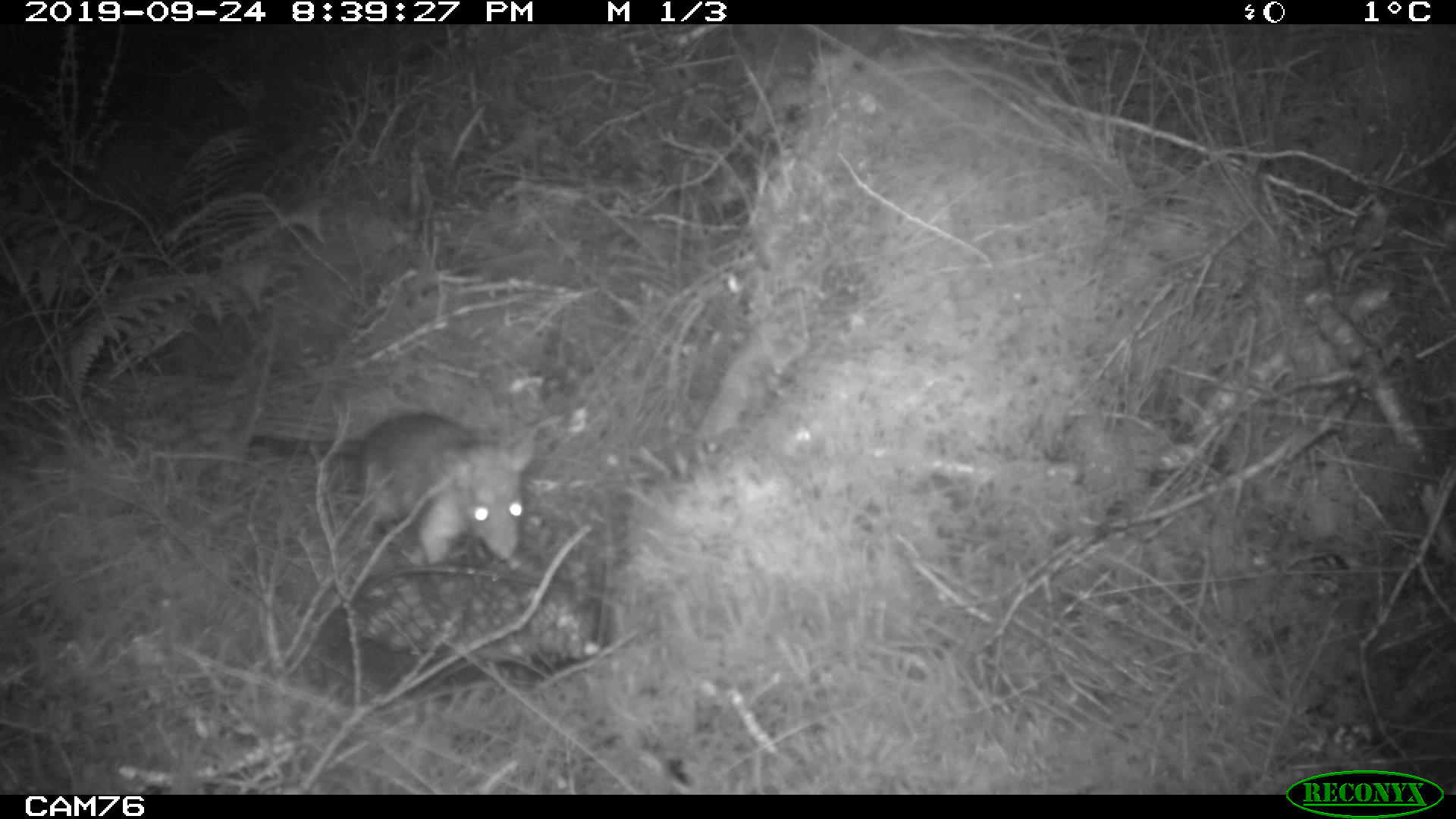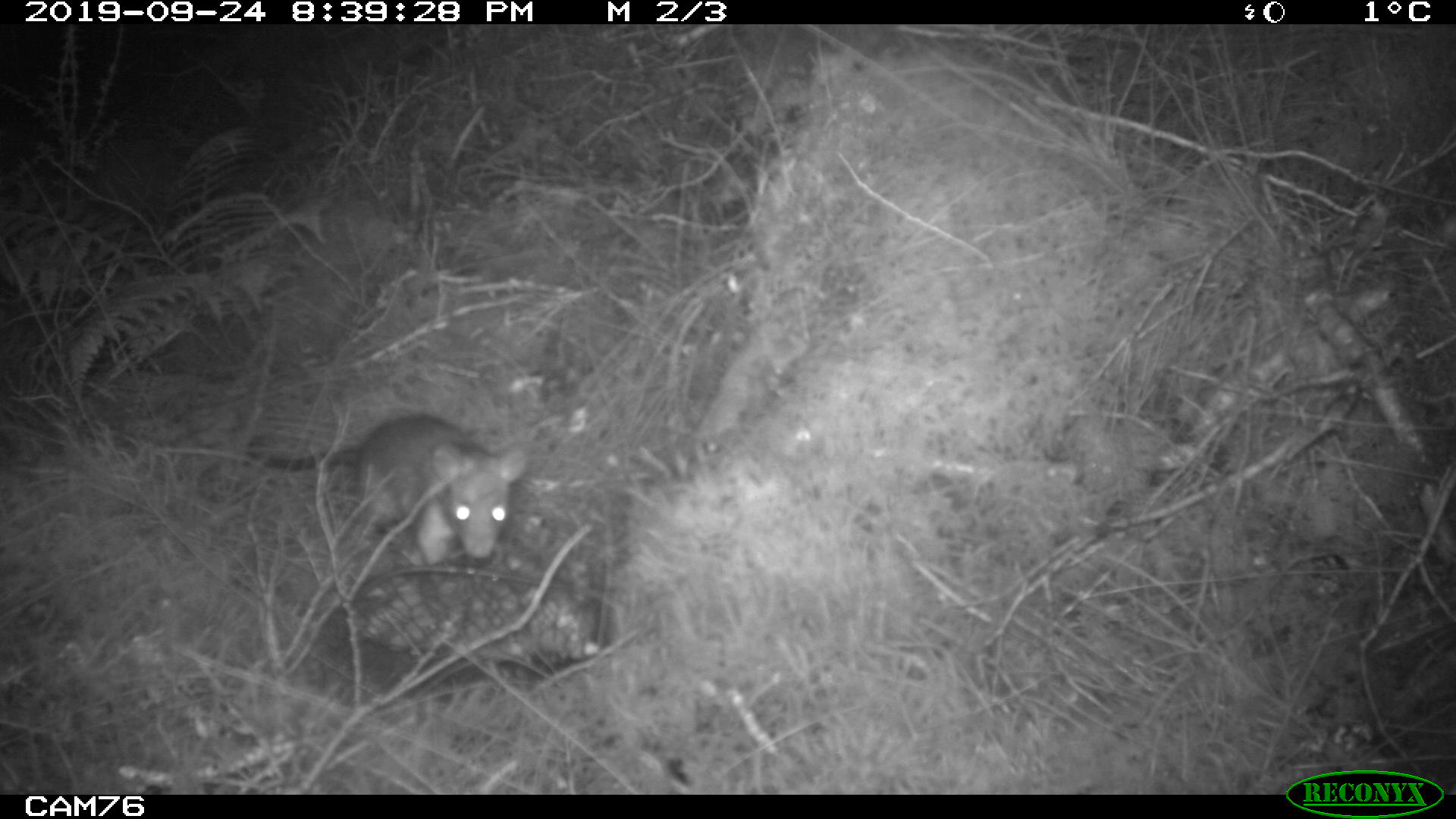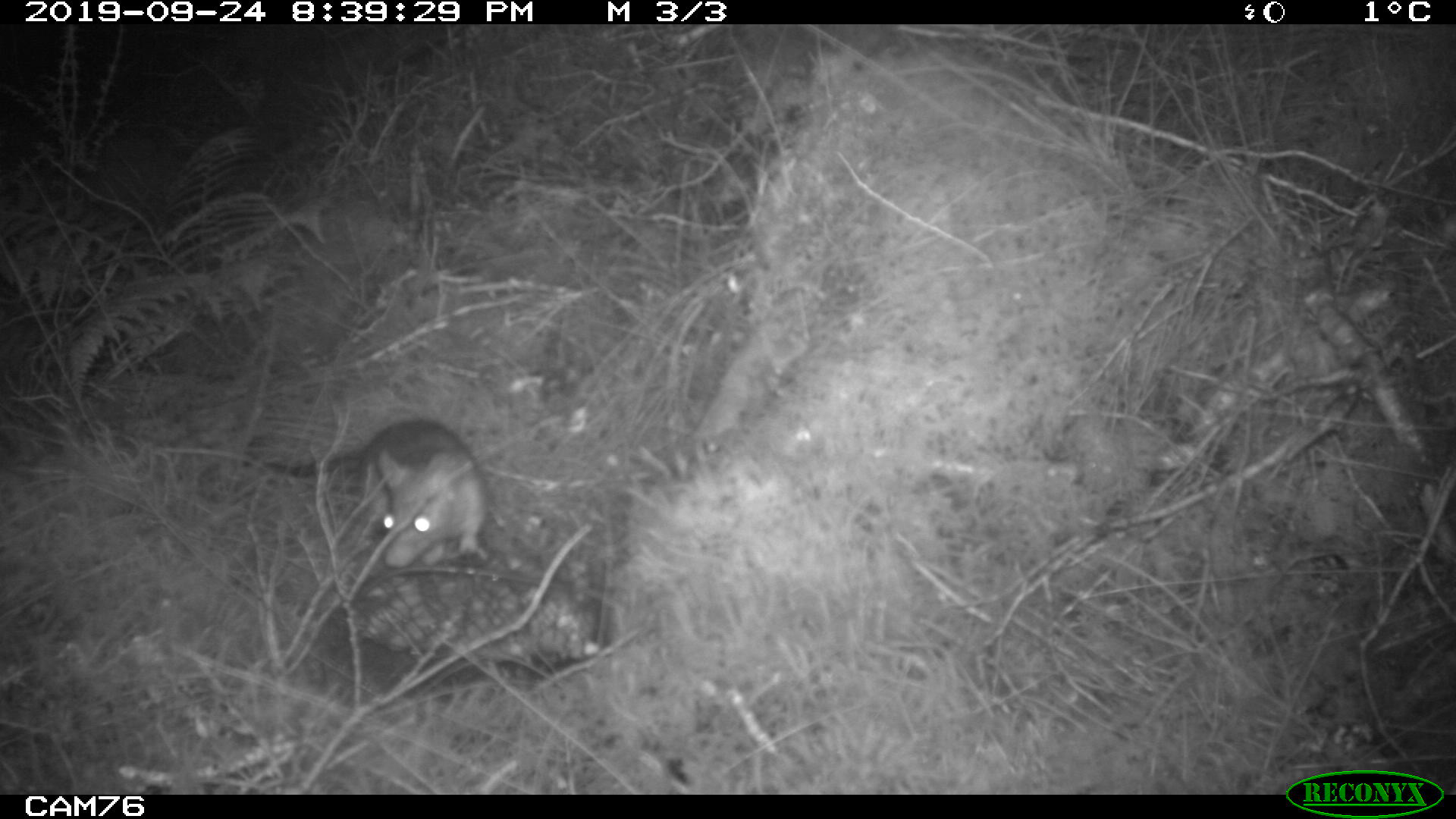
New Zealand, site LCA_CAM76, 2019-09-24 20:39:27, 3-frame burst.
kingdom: Animalia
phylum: Chordata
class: Mammalia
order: Rodentia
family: Muridae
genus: Rattus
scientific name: Rattus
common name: rat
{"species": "rat (Rattus)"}